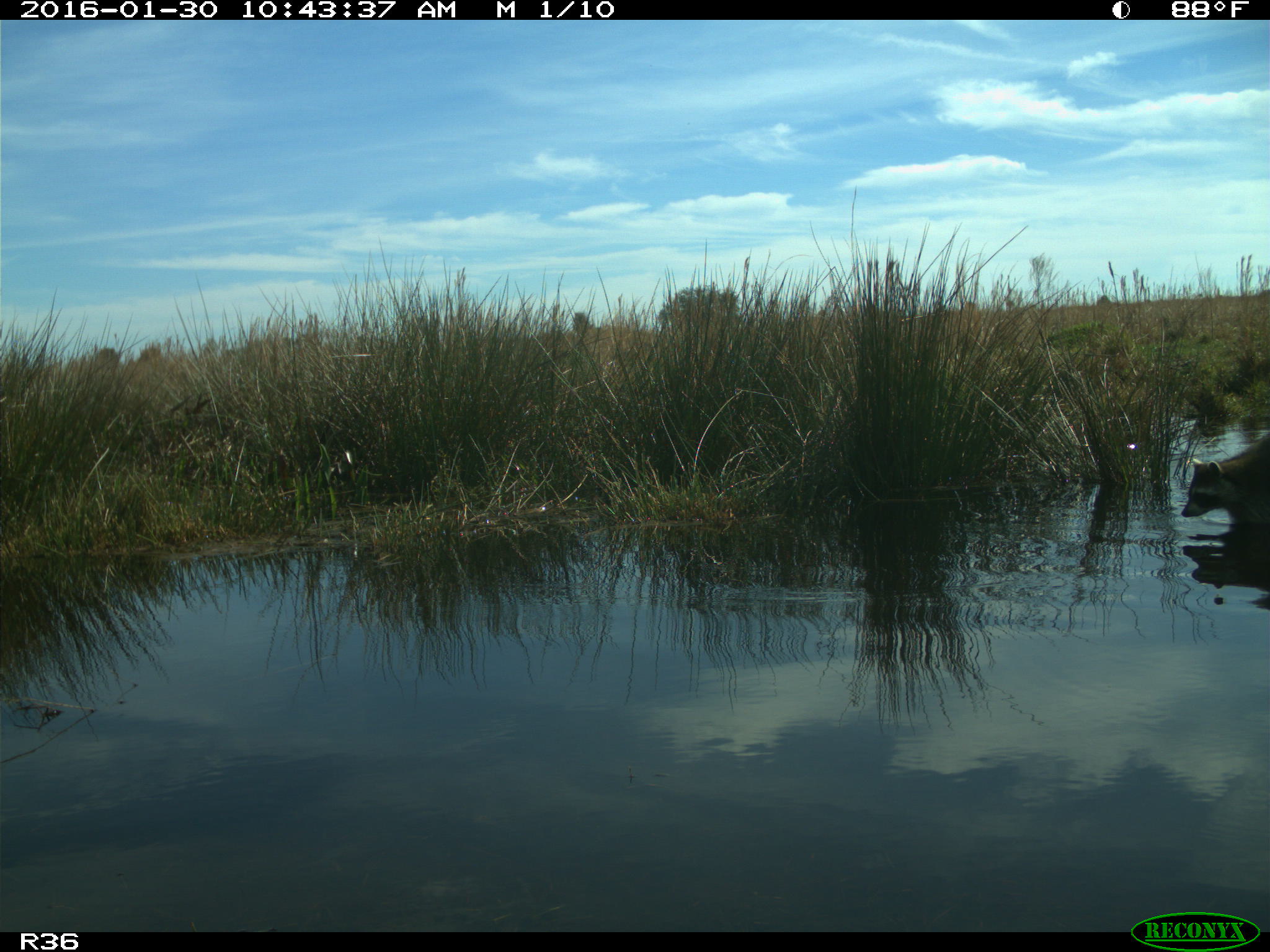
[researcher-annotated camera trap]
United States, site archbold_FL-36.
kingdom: Animalia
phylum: Chordata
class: Mammalia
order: Carnivora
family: Procyonidae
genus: Procyon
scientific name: Procyon lotor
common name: common raccoon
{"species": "Procyon lotor (common raccoon)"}